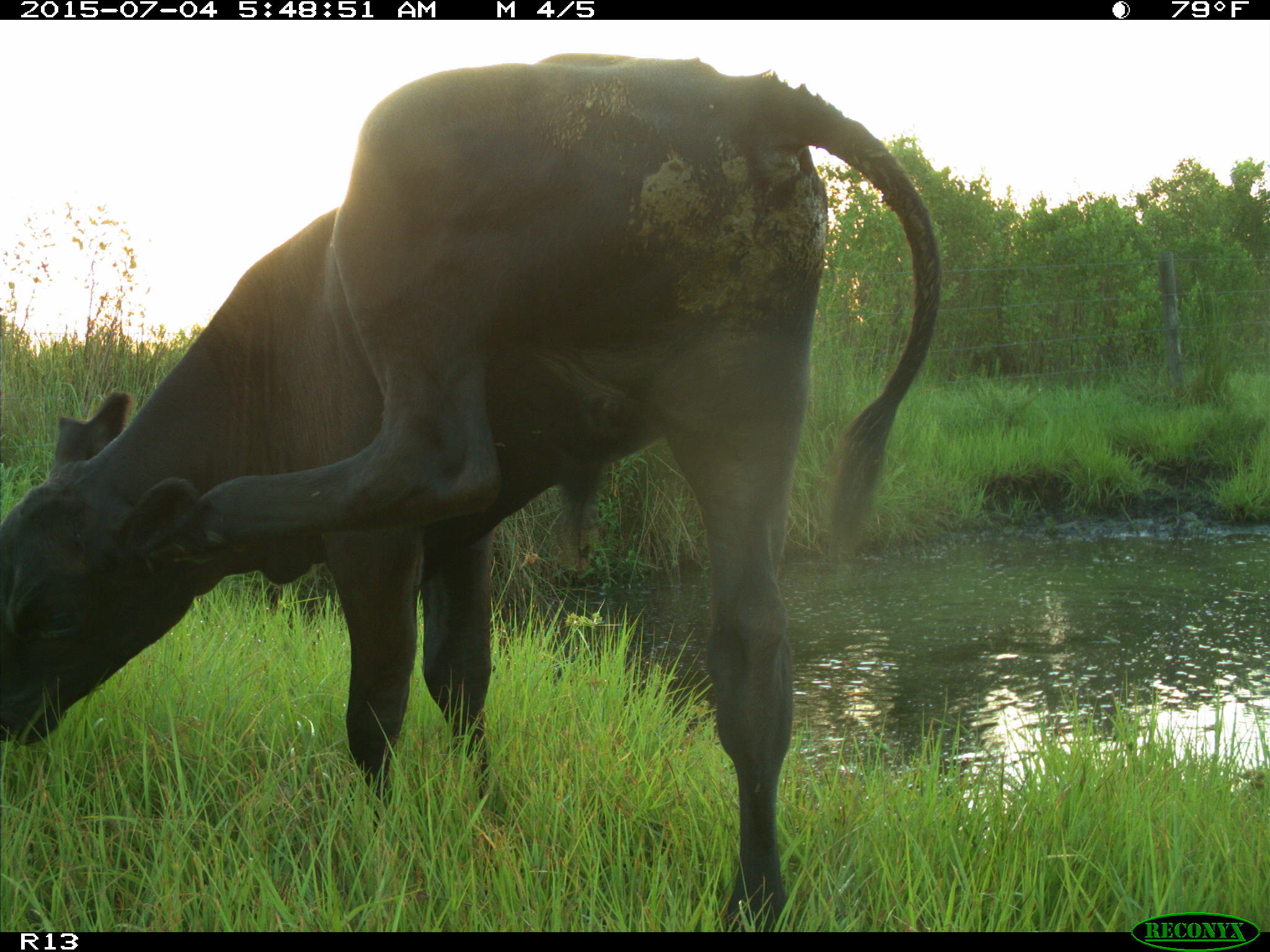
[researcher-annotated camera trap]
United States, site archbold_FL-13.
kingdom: Animalia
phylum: Chordata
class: Mammalia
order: Artiodactyla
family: Bovidae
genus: Bos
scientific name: Bos taurus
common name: domestic cow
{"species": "Bos taurus (domestic cow)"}